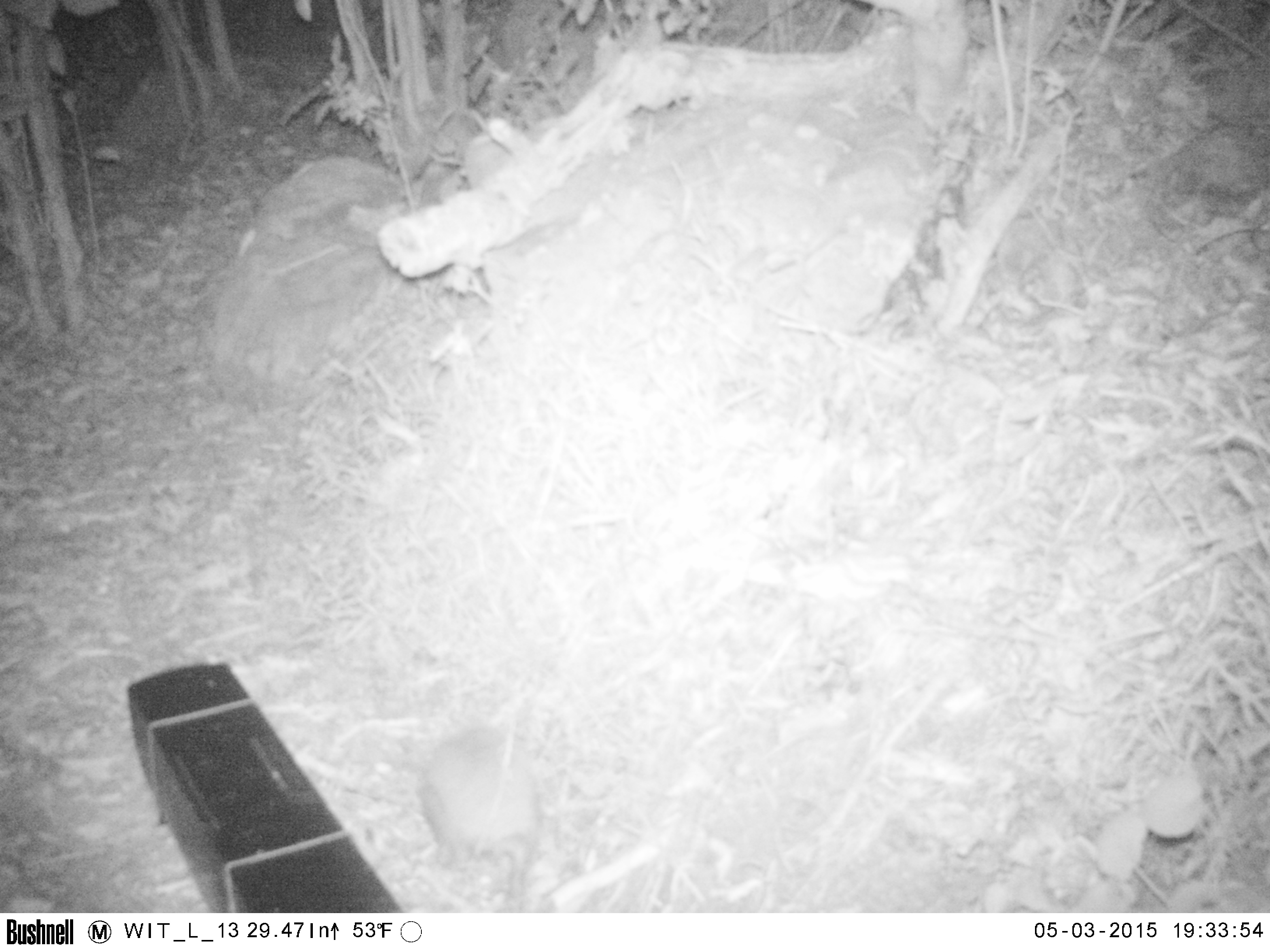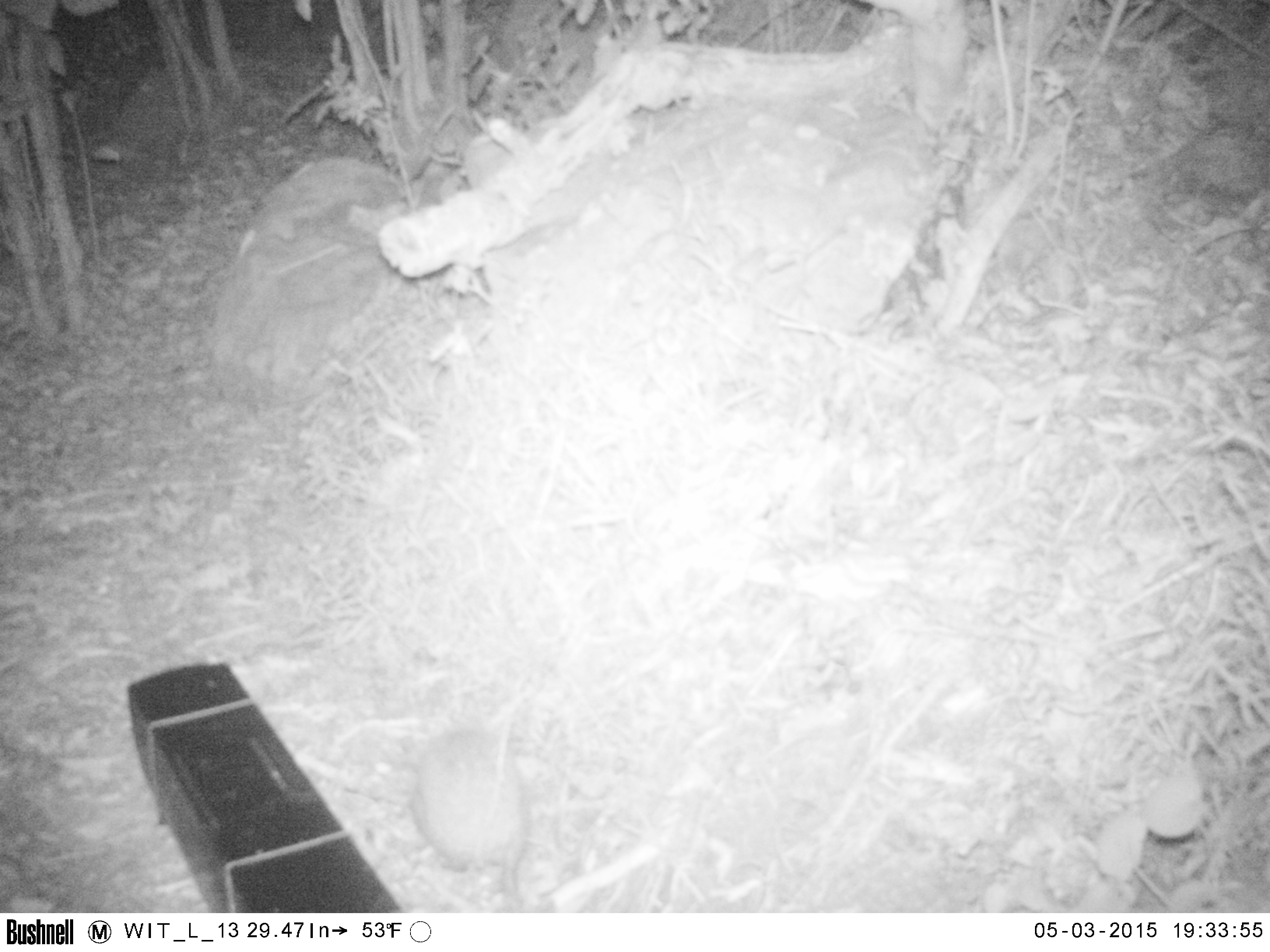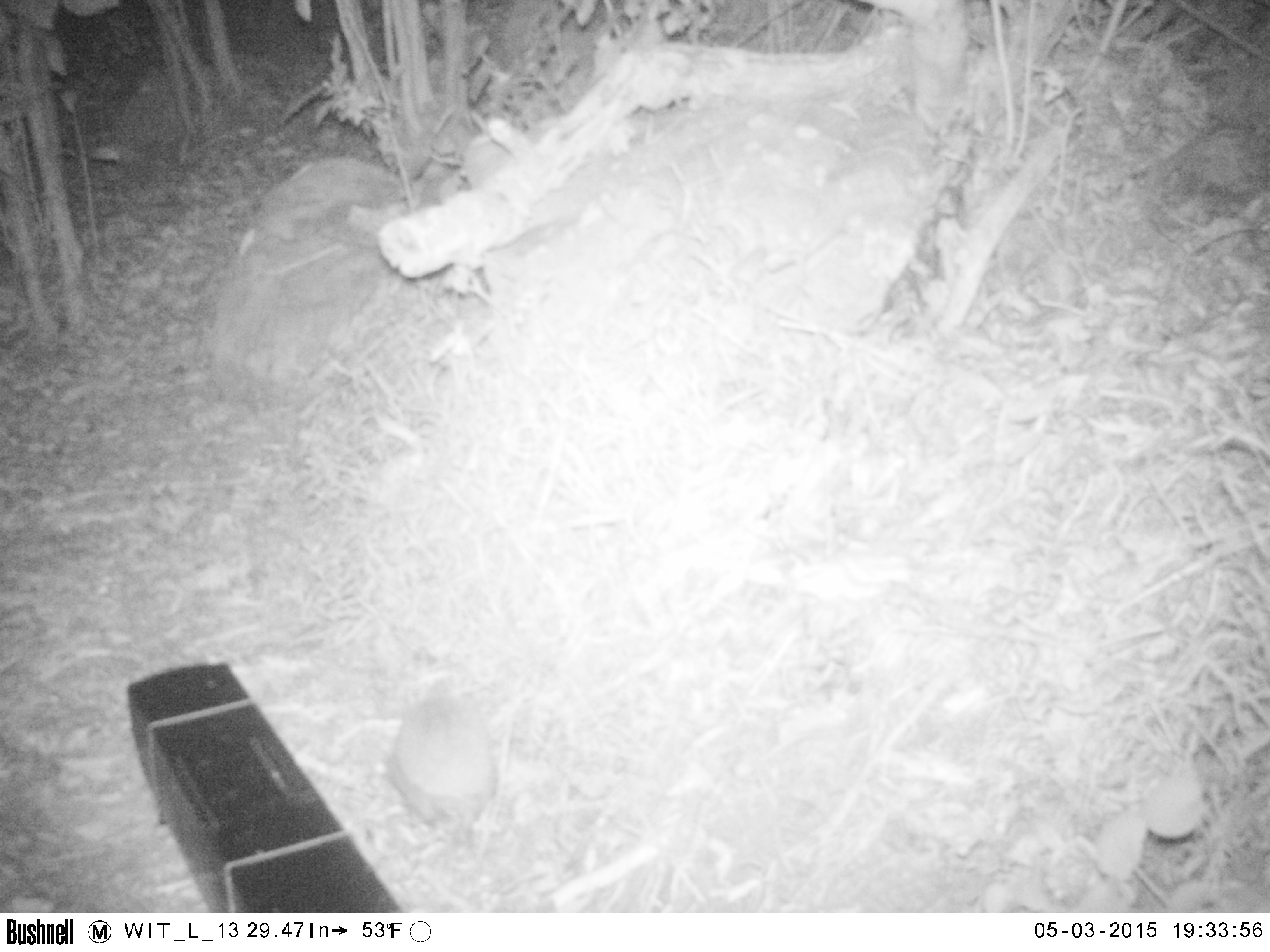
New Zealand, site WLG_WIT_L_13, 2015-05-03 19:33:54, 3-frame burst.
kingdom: Animalia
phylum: Chordata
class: Mammalia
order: Eulipotyphla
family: Erinaceidae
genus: Erinaceus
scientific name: Erinaceus europaeus europaeus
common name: european hedgehog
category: hedgehog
Hedgehog (european hedgehog) (Erinaceus europaeus europaeus).